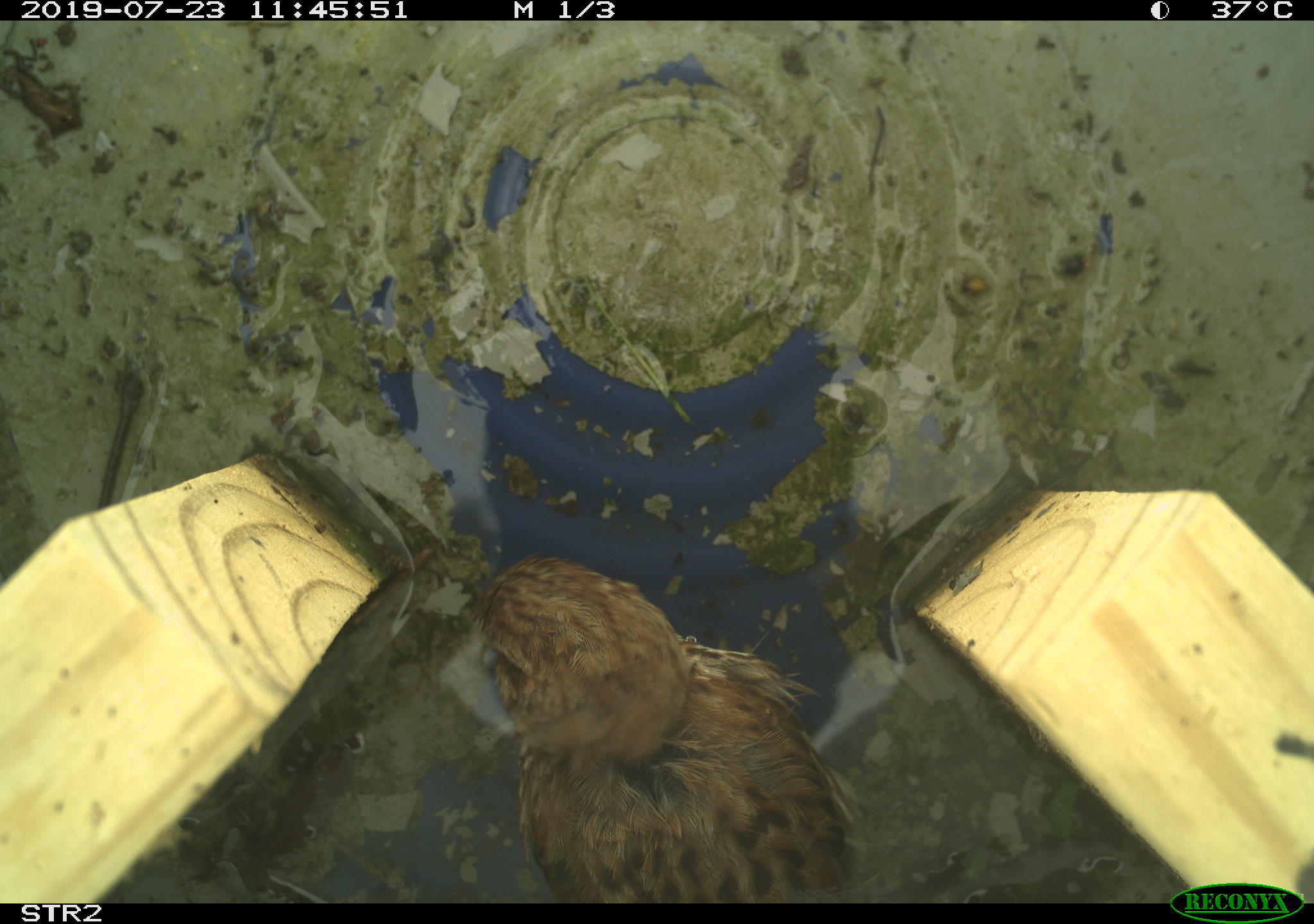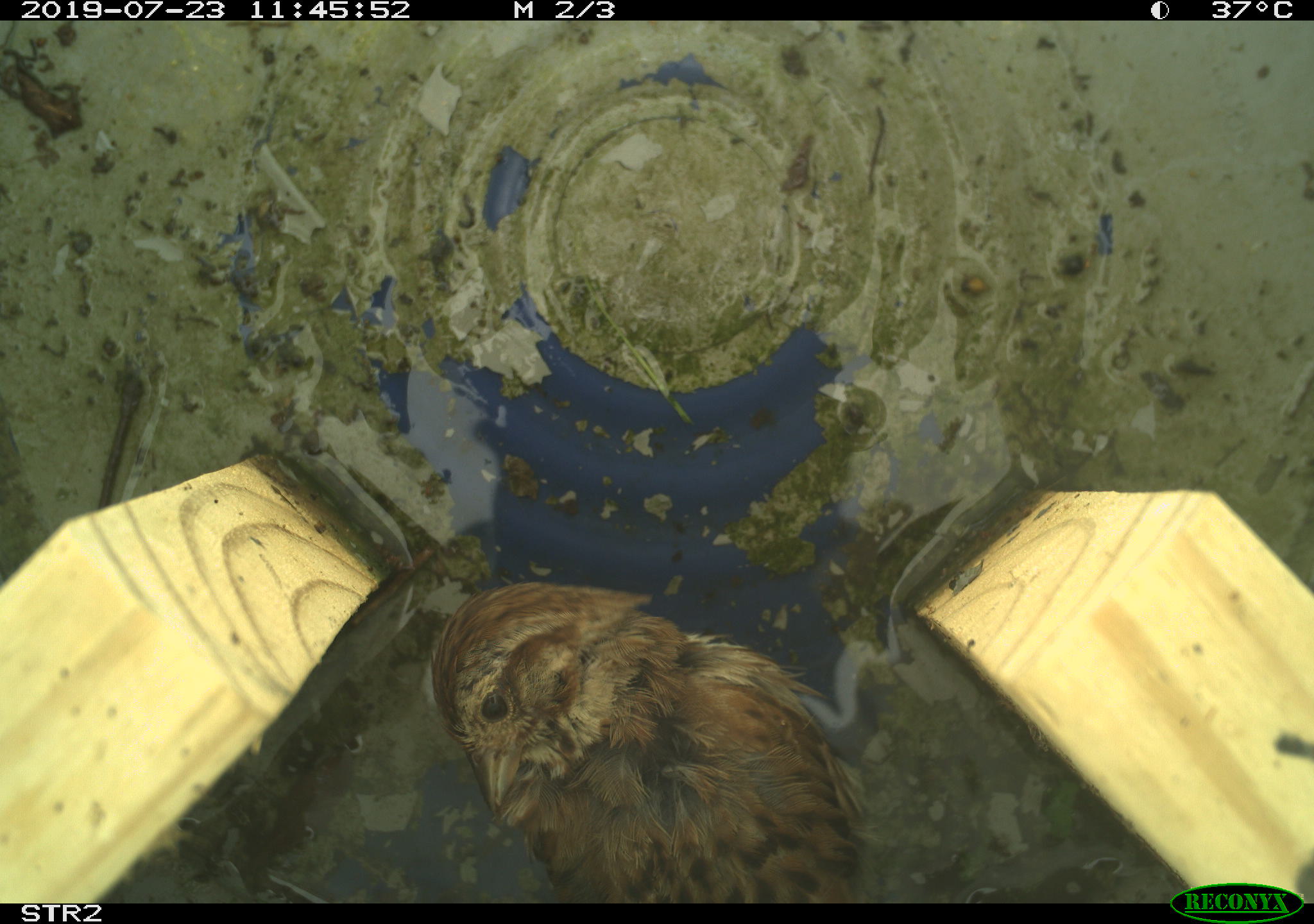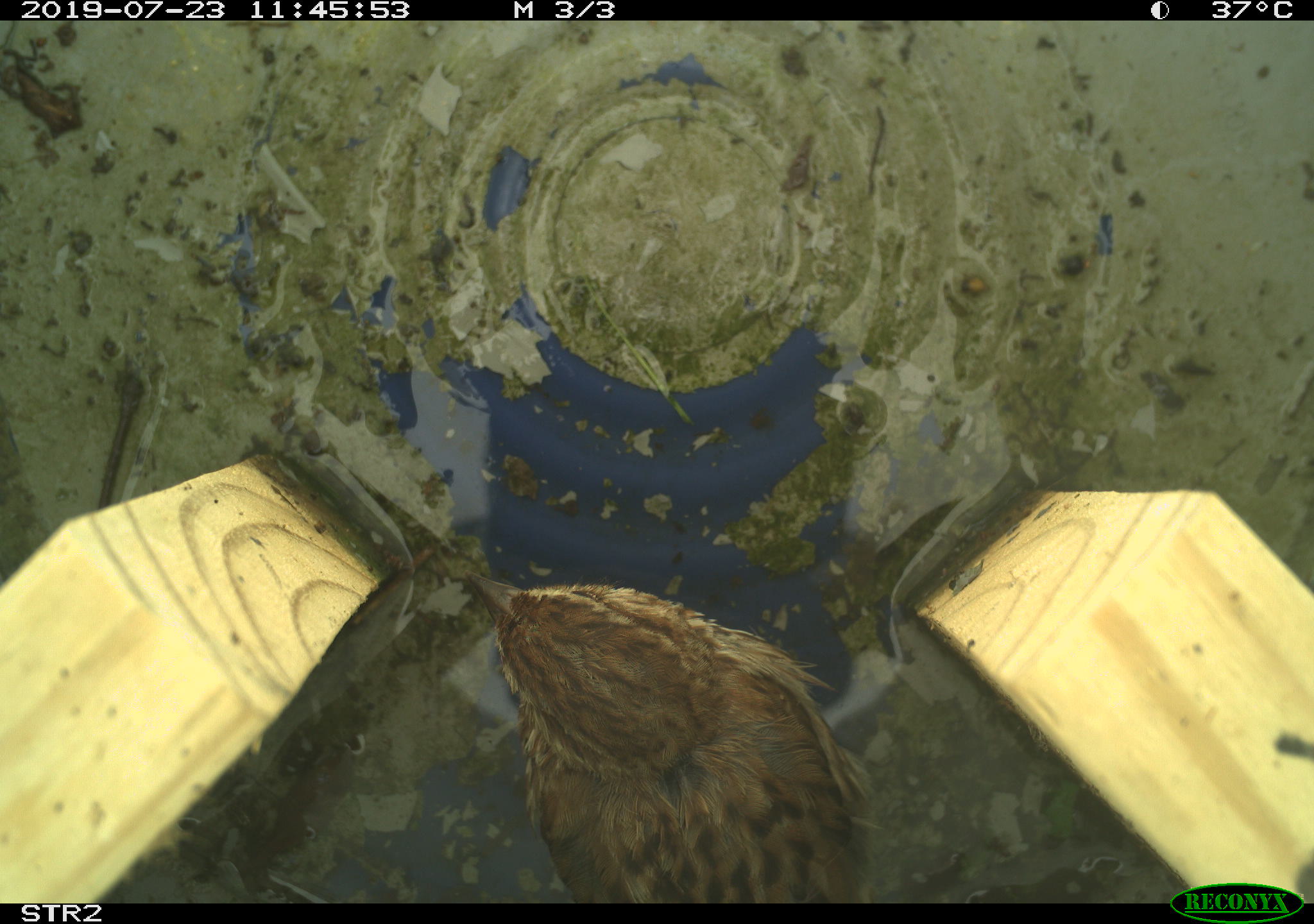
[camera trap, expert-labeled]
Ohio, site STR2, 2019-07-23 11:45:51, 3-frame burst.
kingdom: Animalia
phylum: Chordata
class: Aves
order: Passeriformes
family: Passerellidae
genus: Melospiza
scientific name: Melospiza melodia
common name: song sparrow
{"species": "song sparrow (Melospiza melodia)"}